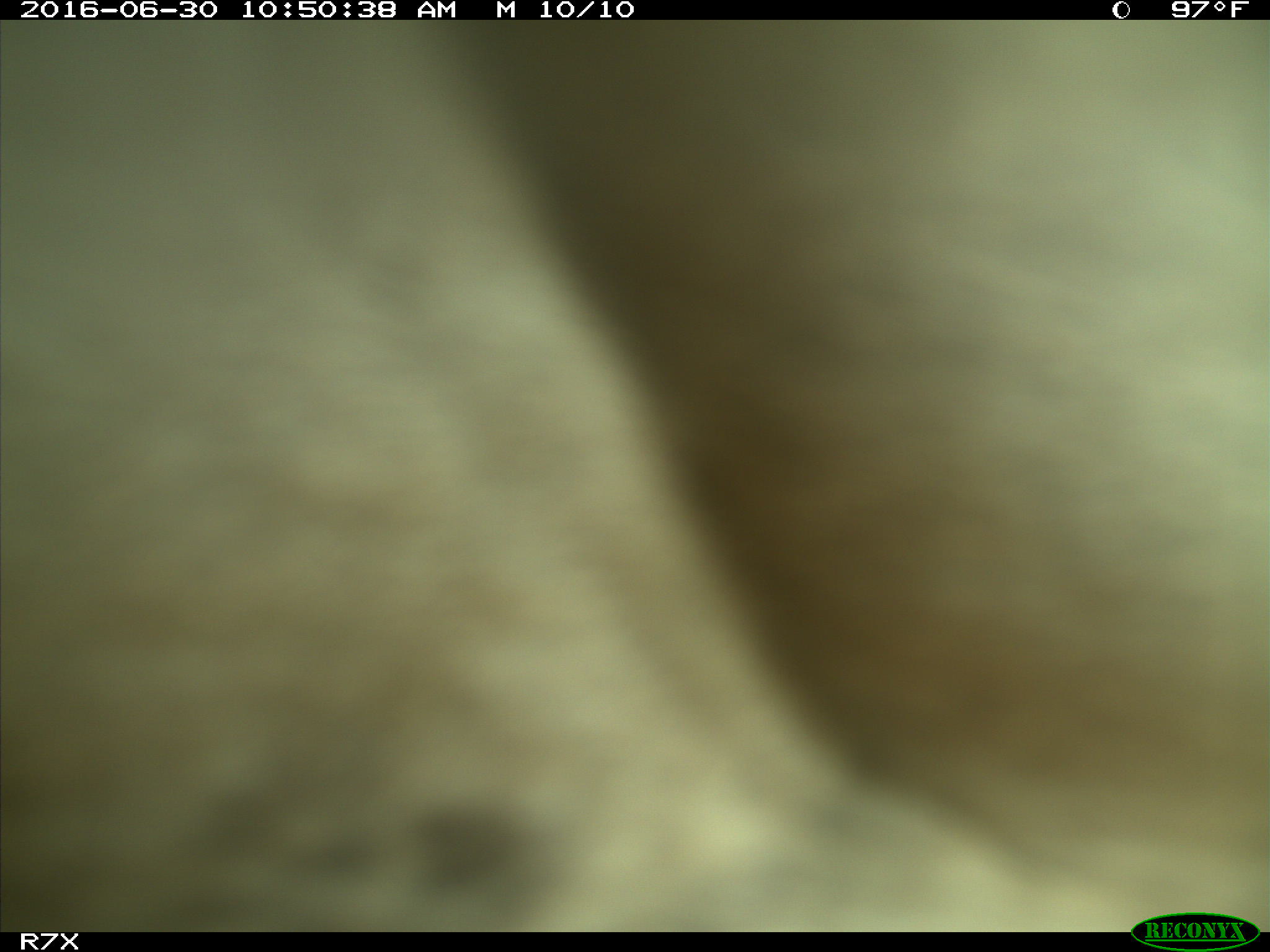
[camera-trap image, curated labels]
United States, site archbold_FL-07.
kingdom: Animalia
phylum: Chordata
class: Mammalia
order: Artiodactyla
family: Bovidae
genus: Bos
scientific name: Bos taurus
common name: domestic cow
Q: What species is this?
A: Bos taurus (domestic cow).